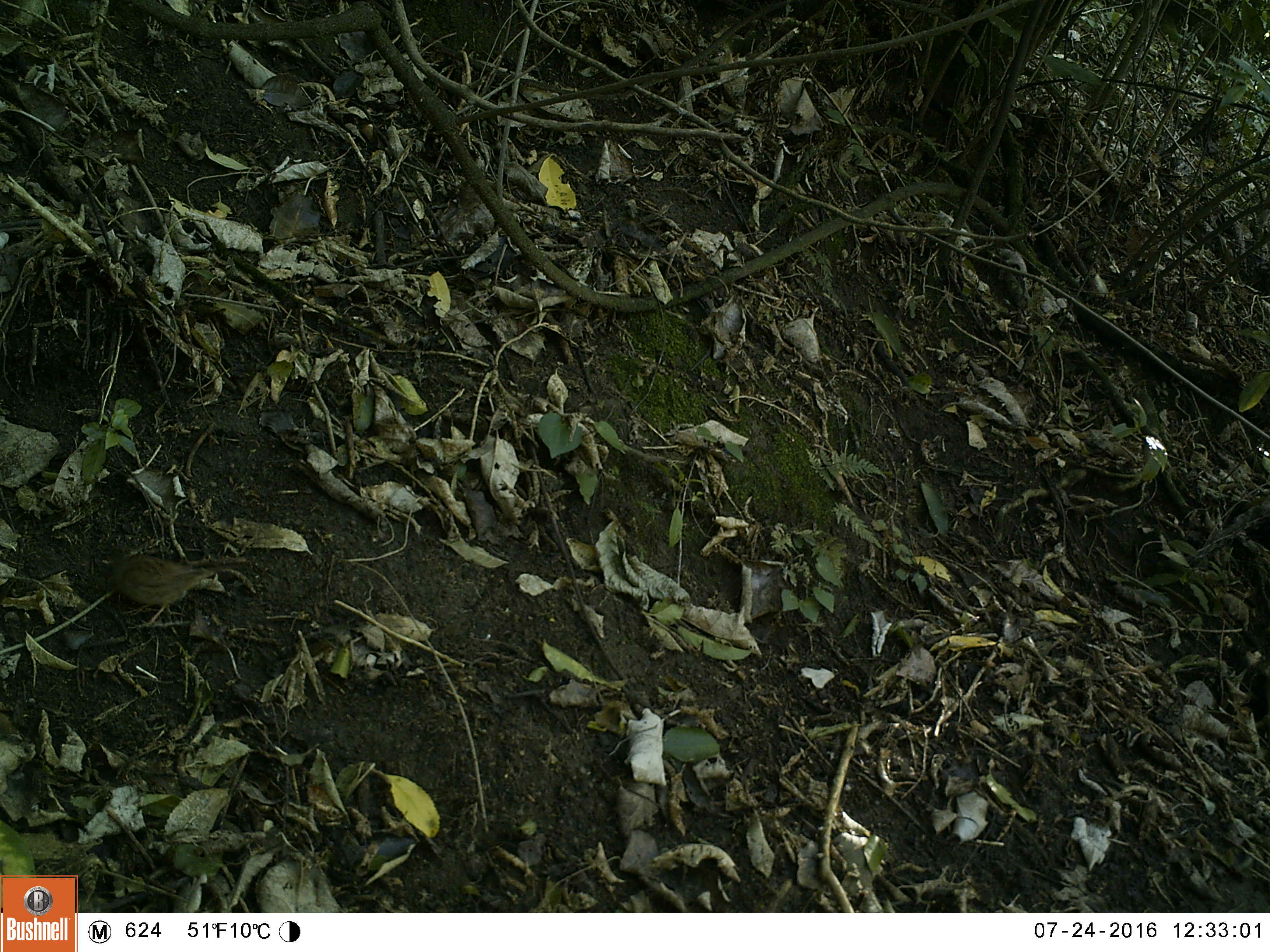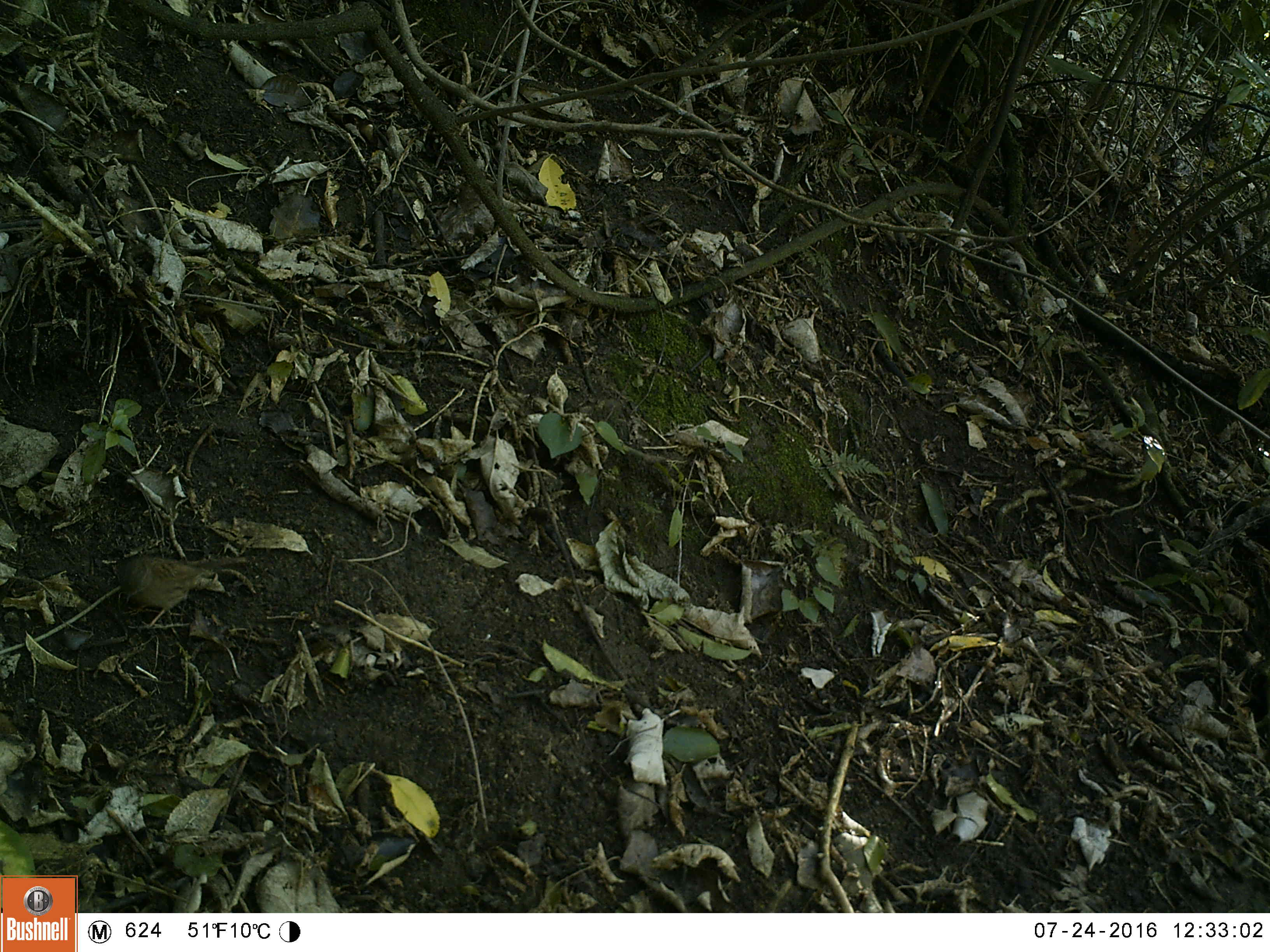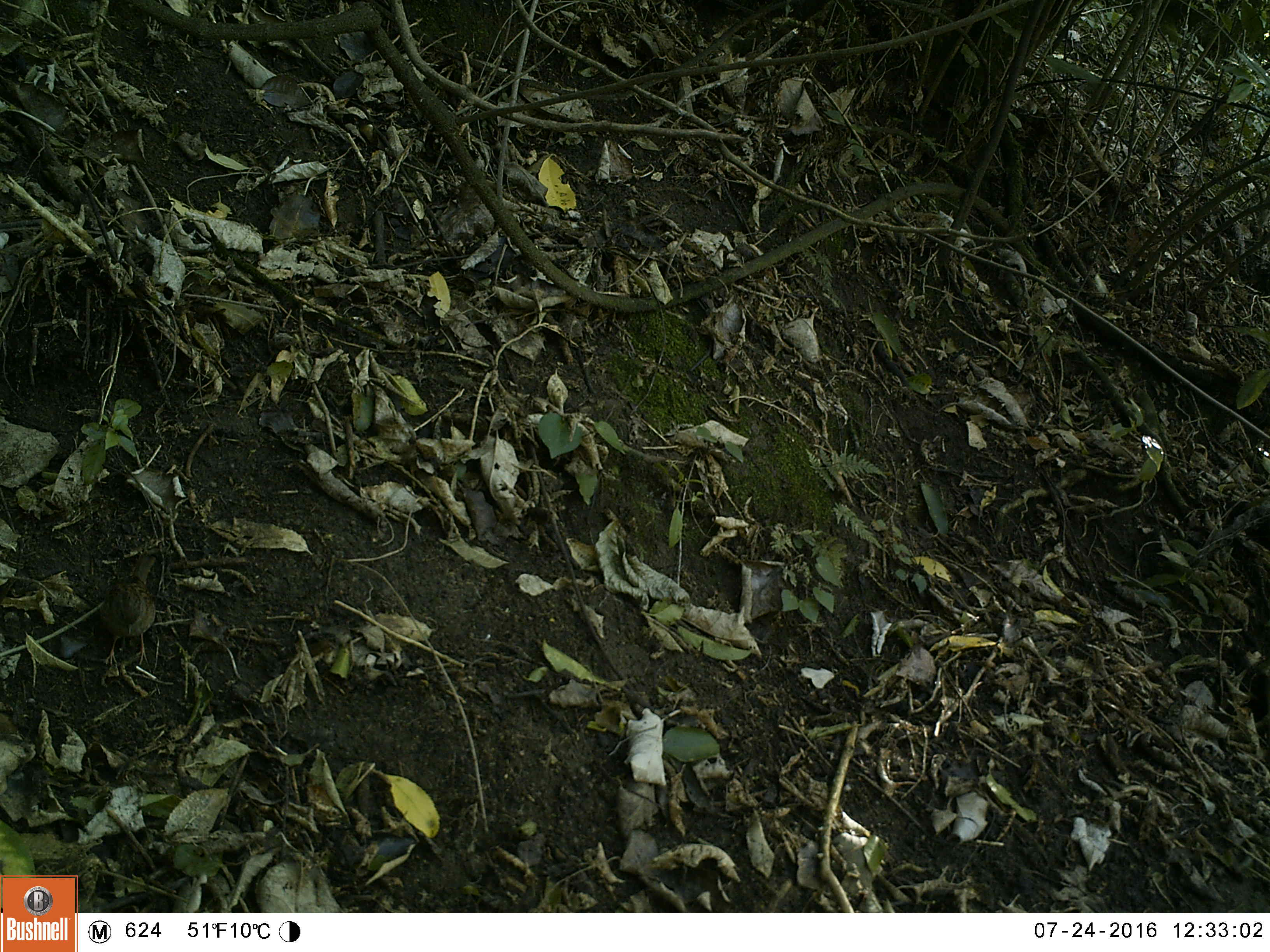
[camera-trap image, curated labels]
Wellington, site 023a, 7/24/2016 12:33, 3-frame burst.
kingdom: Animalia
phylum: Chordata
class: Aves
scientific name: Aves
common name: bird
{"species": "bird (Aves)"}